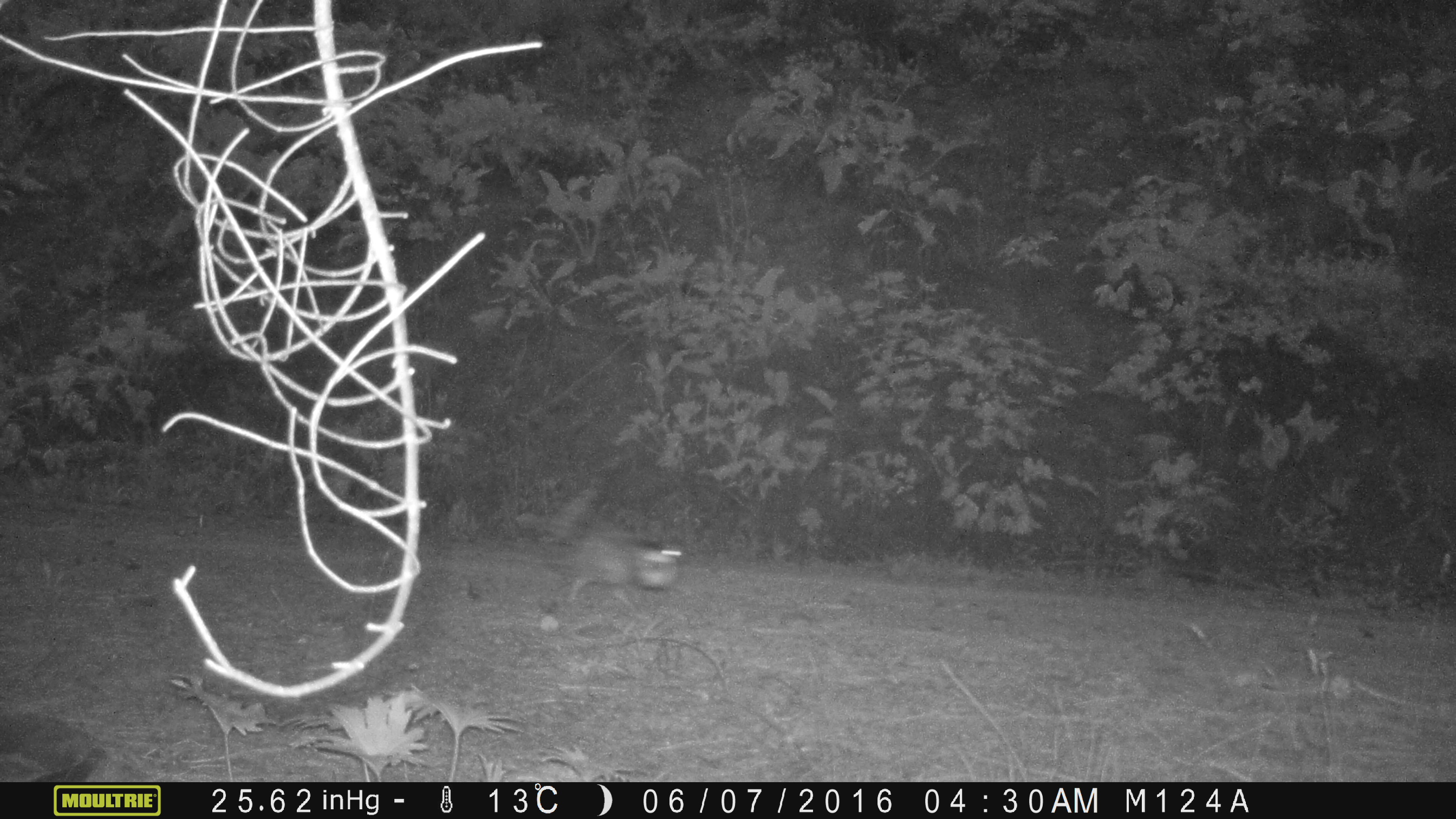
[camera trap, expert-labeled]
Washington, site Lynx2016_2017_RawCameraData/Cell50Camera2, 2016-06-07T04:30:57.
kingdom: Animalia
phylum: Chordata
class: Aves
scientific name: Aves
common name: birds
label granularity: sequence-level